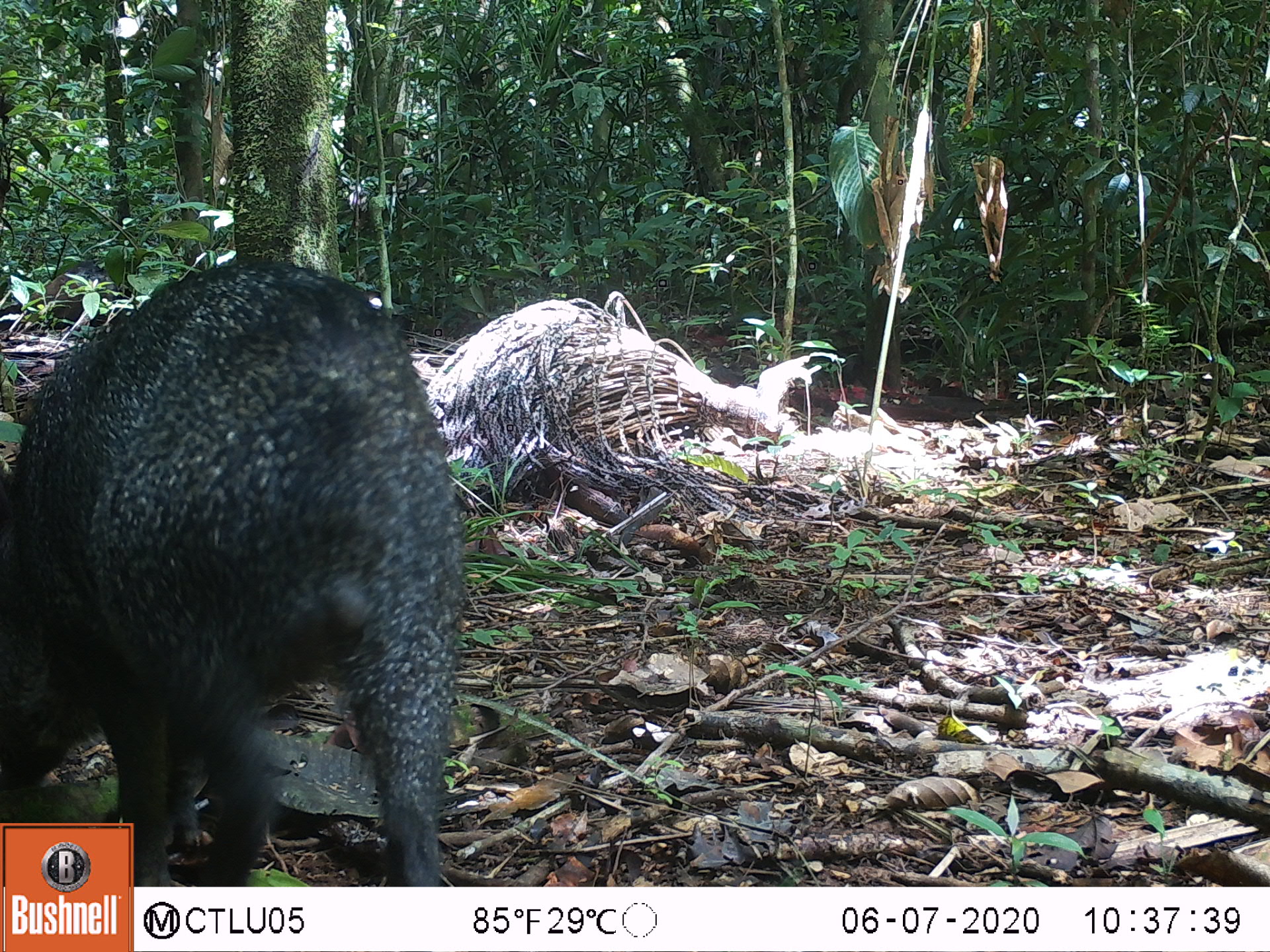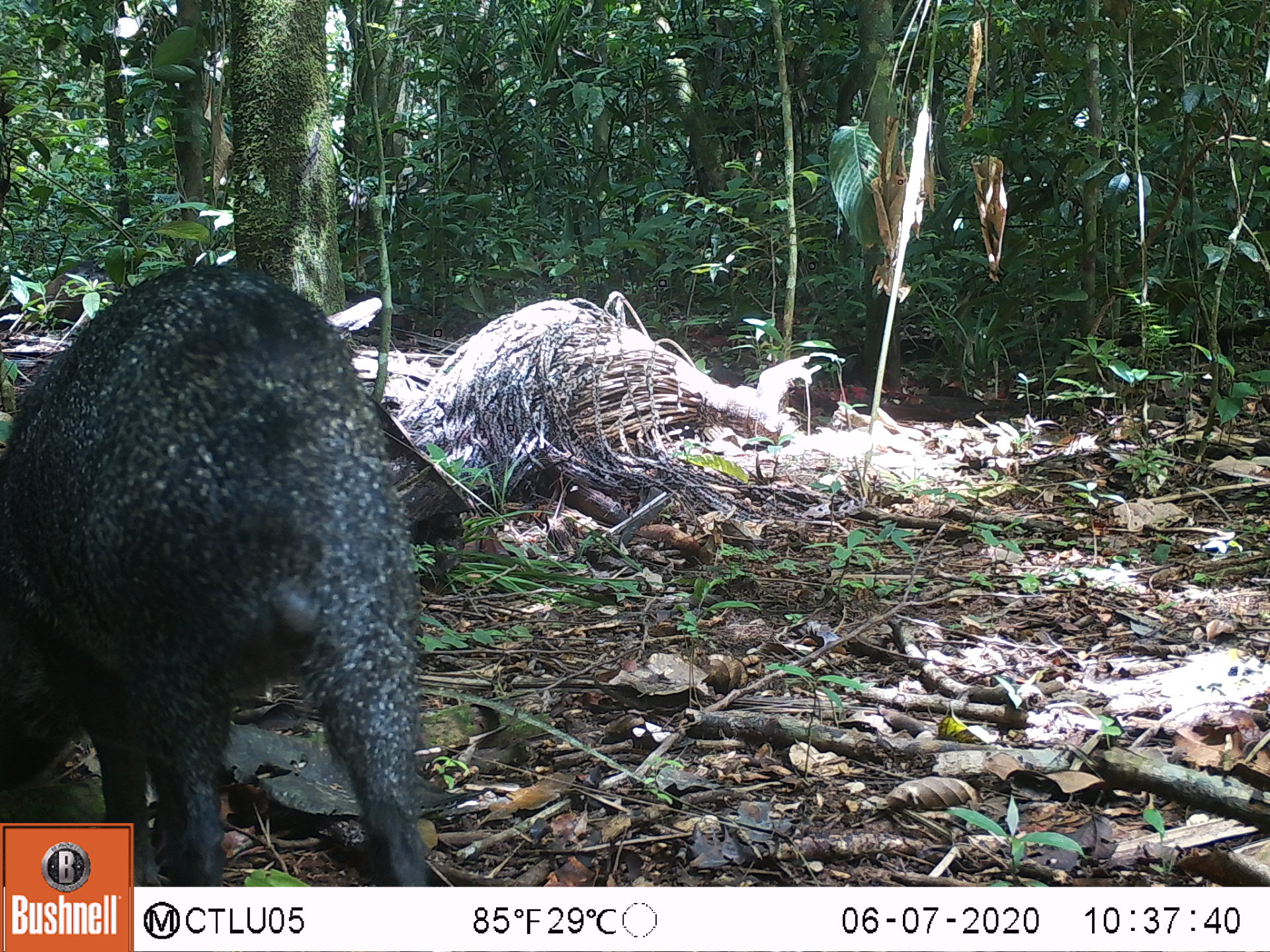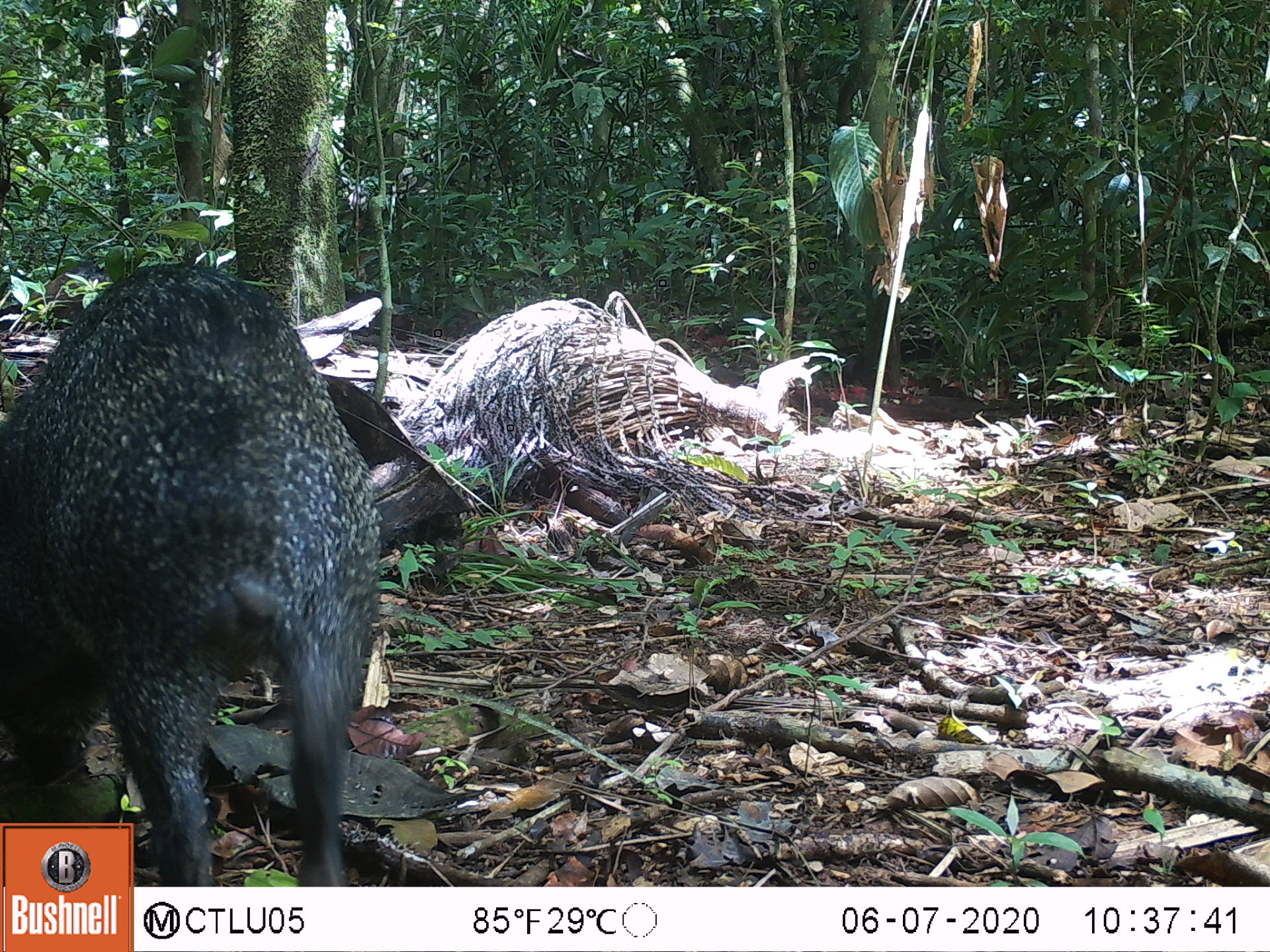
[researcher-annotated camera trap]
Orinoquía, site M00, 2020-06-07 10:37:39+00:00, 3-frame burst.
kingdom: Animalia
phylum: Chordata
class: Mammalia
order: Artiodactyla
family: Tayassuidae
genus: Pecari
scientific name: Pecari tajacu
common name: collared peccary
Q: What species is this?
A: Collared peccary (Pecari tajacu).